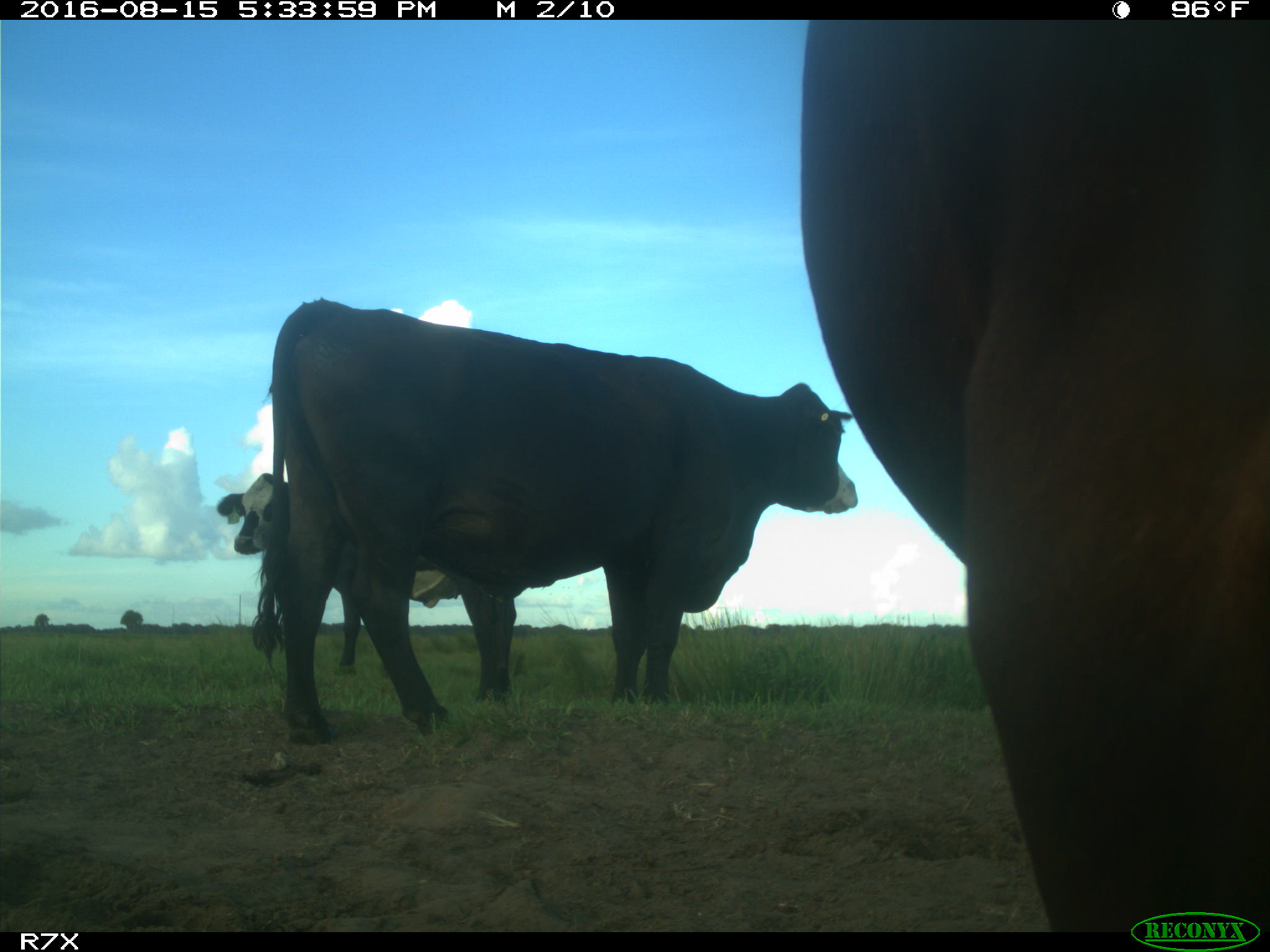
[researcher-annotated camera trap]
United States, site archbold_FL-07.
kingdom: Animalia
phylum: Chordata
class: Mammalia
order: Artiodactyla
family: Bovidae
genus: Bos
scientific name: Bos taurus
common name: domestic cow